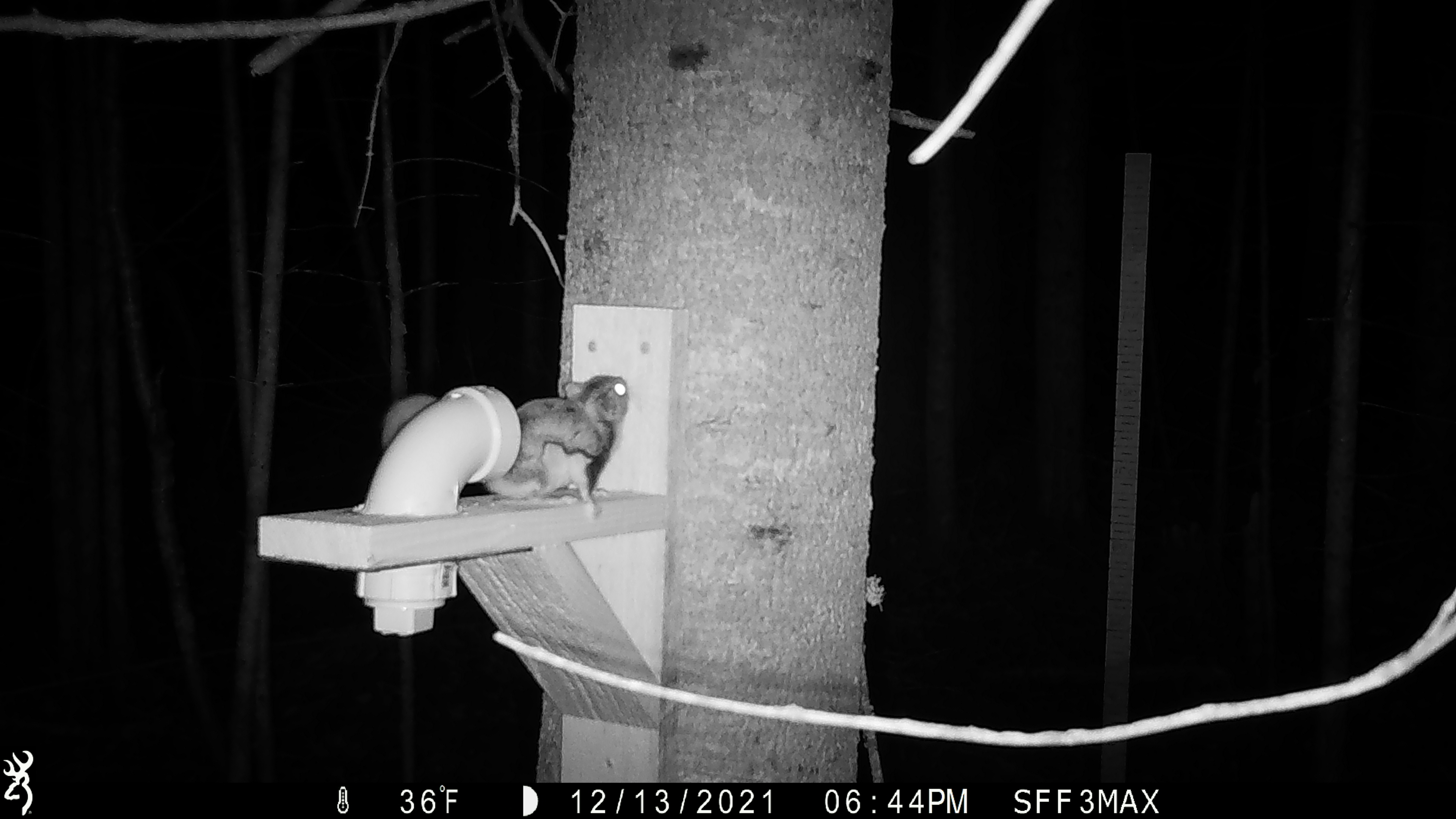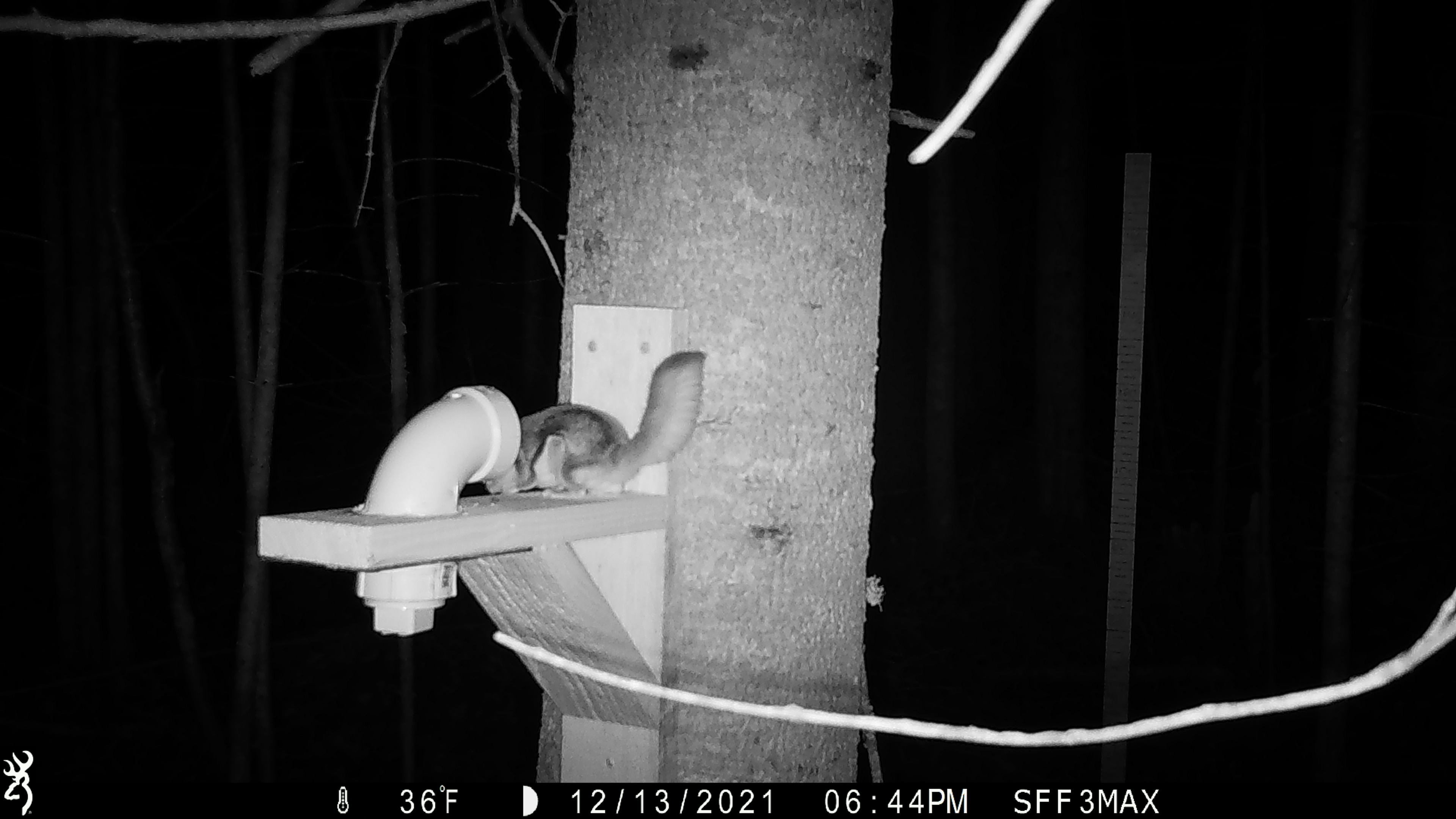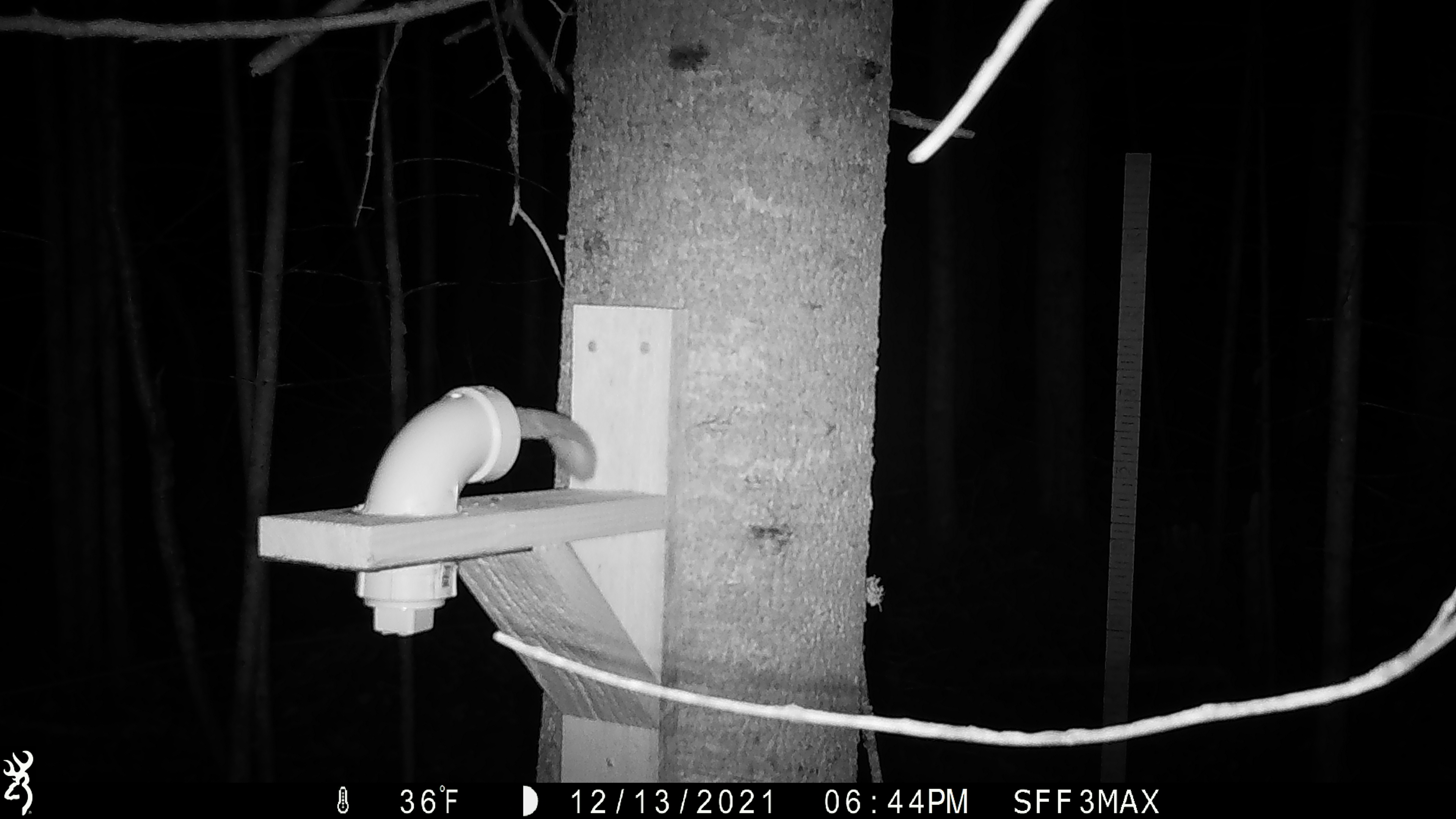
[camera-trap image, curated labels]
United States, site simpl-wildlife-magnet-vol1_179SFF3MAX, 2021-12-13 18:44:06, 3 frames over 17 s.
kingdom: Animalia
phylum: Chordata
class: Mammalia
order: Rodentia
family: Sciuridae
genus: Glaucomys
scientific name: Glaucomys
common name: flying squirrel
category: flying squirrel sp.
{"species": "flying squirrel sp. (flying squirrel) (Glaucomys)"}